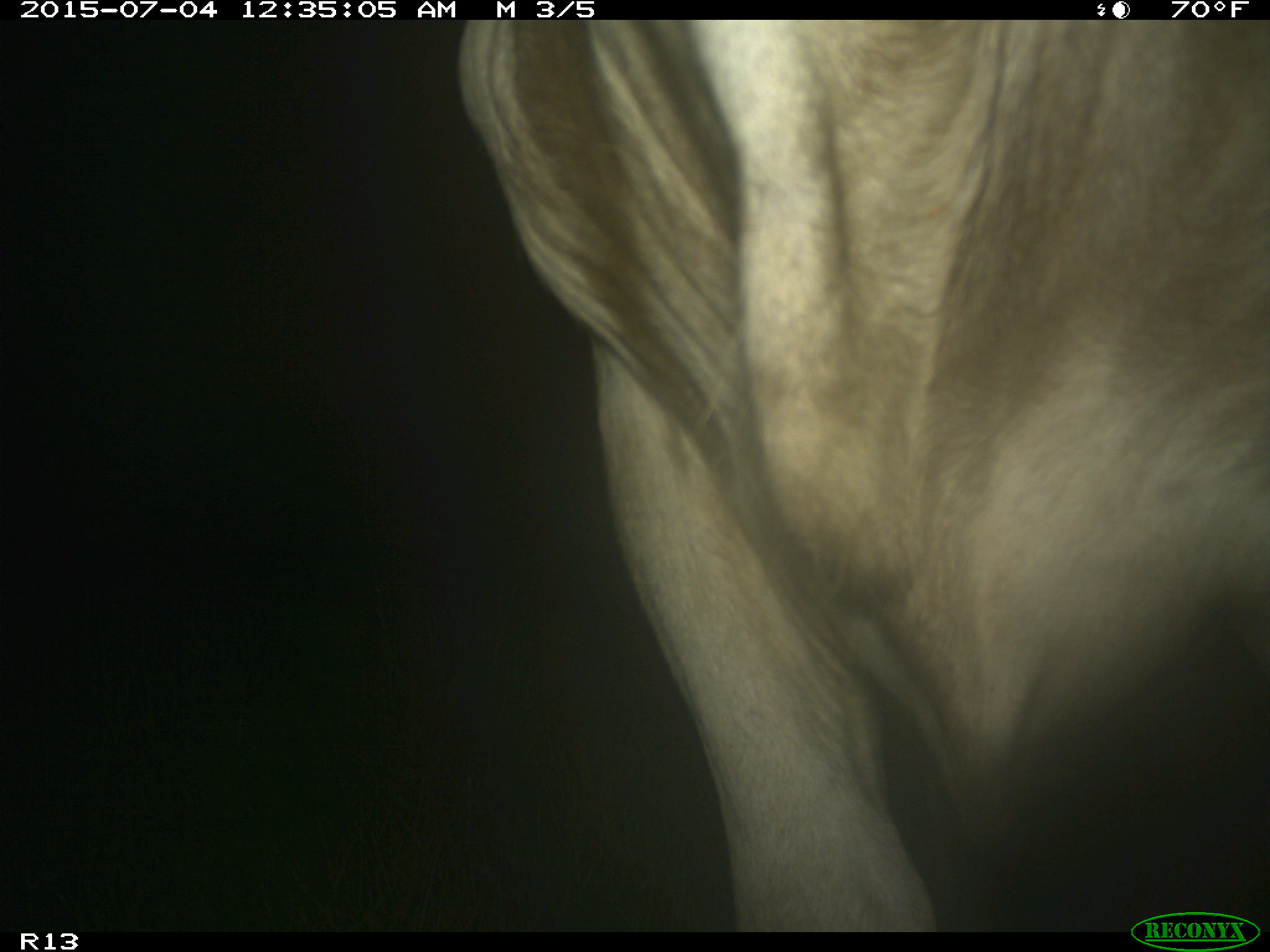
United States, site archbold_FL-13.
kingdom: Animalia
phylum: Chordata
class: Mammalia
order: Artiodactyla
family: Bovidae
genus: Bos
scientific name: Bos taurus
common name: domestic cow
Bos taurus (domestic cow).